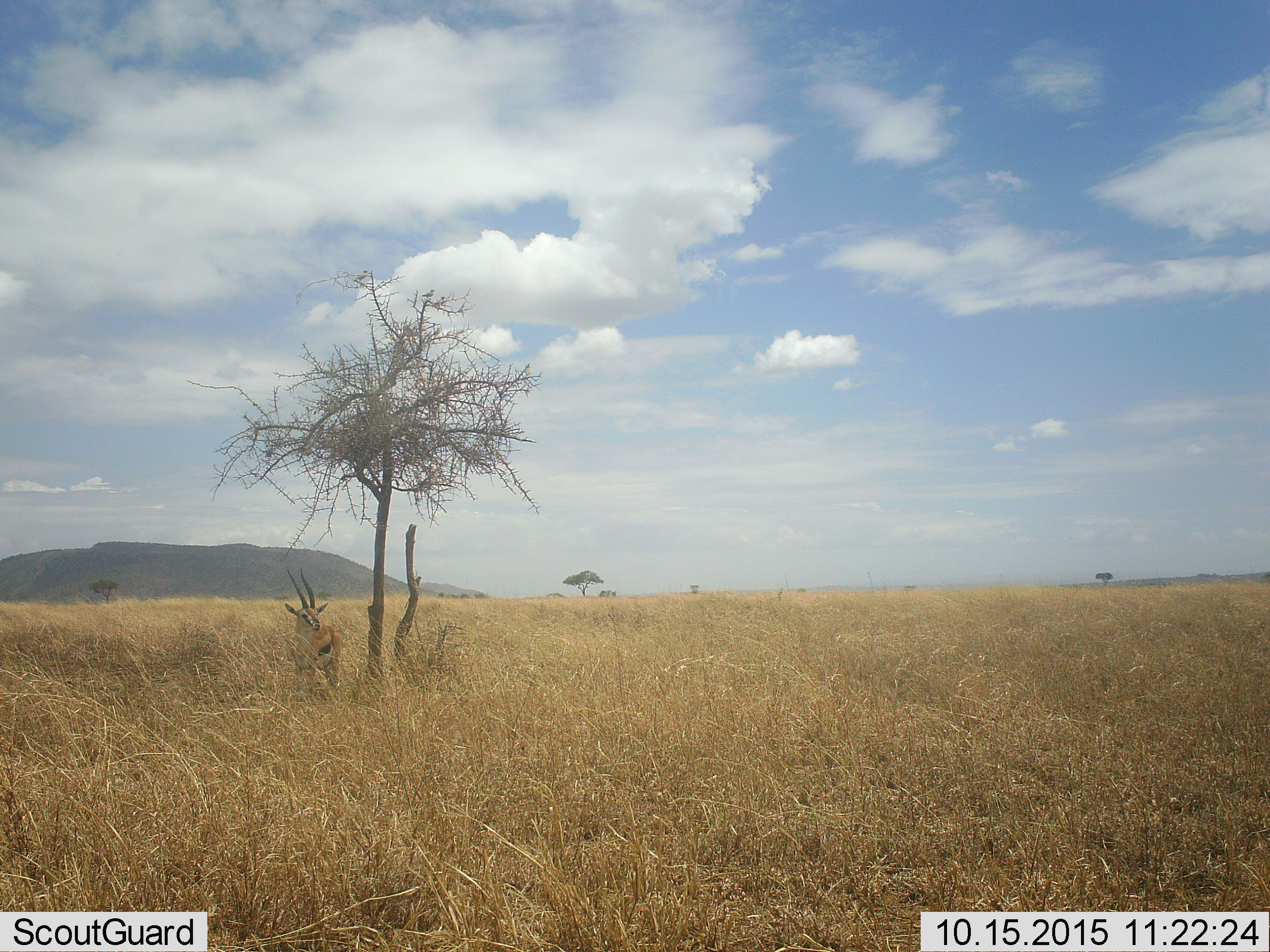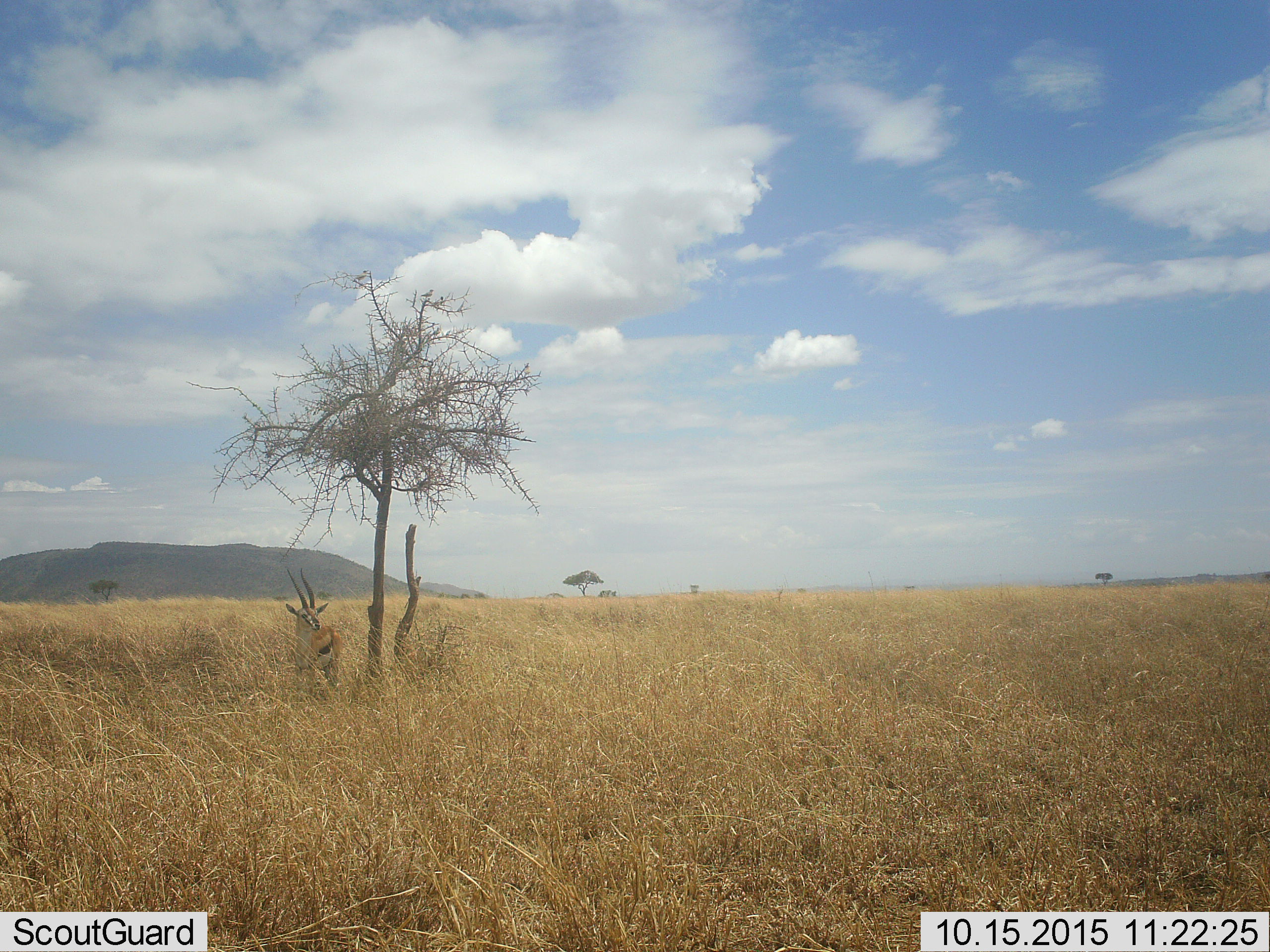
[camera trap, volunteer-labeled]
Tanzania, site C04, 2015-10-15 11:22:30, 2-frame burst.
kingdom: Animalia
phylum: Chordata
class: Mammalia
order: Artiodactyla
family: Bovidae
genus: Eudorcas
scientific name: Eudorcas thomsonii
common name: thomson's gazelle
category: gazellethomsons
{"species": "gazellethomsons (thomson's gazelle) (Eudorcas thomsonii)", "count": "1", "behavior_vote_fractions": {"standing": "100%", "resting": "0%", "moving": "0%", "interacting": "0%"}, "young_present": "0%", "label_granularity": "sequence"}